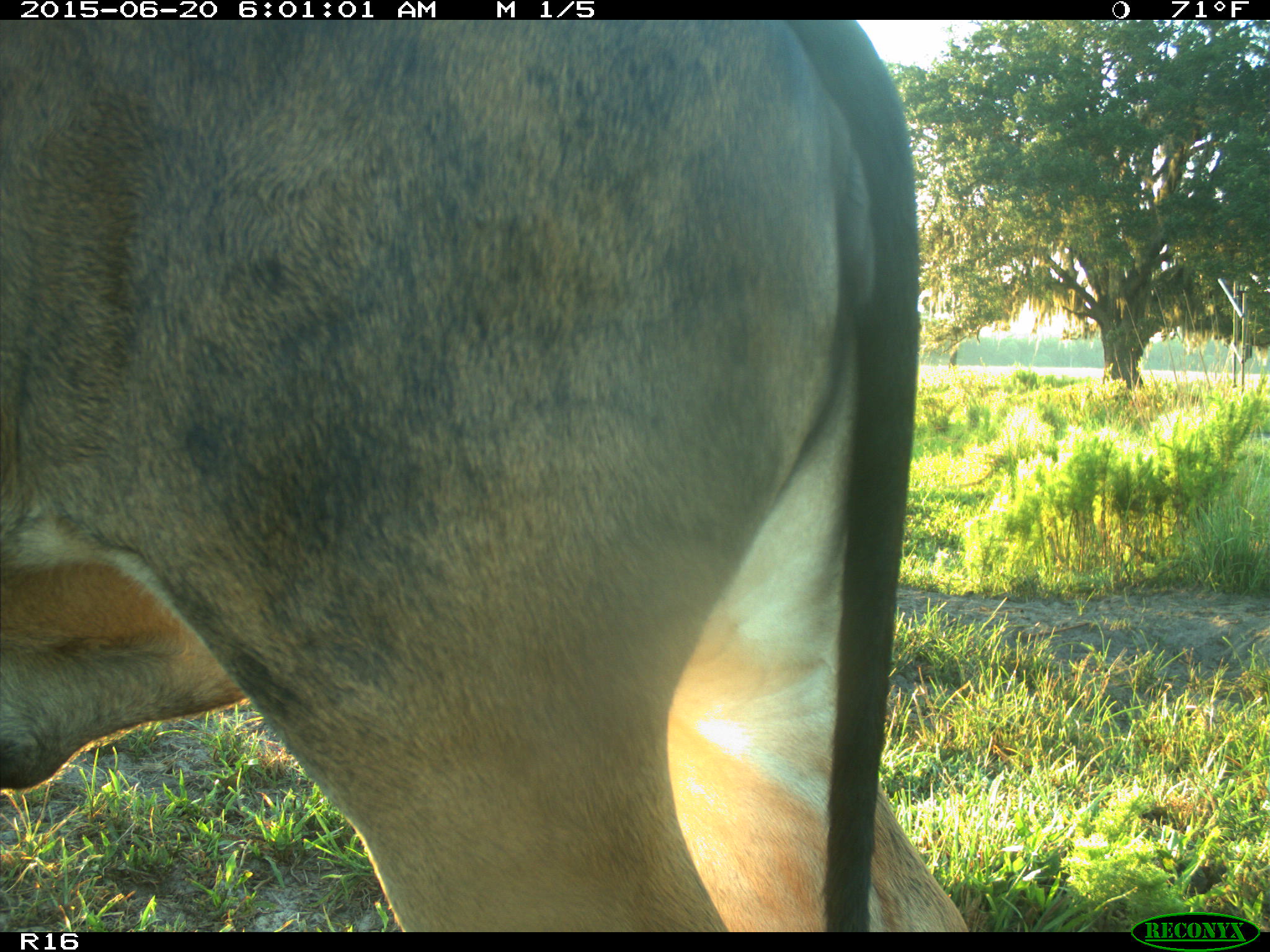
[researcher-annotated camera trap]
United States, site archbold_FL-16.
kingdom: Animalia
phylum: Chordata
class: Mammalia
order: Artiodactyla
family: Bovidae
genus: Bos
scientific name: Bos taurus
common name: domestic cow